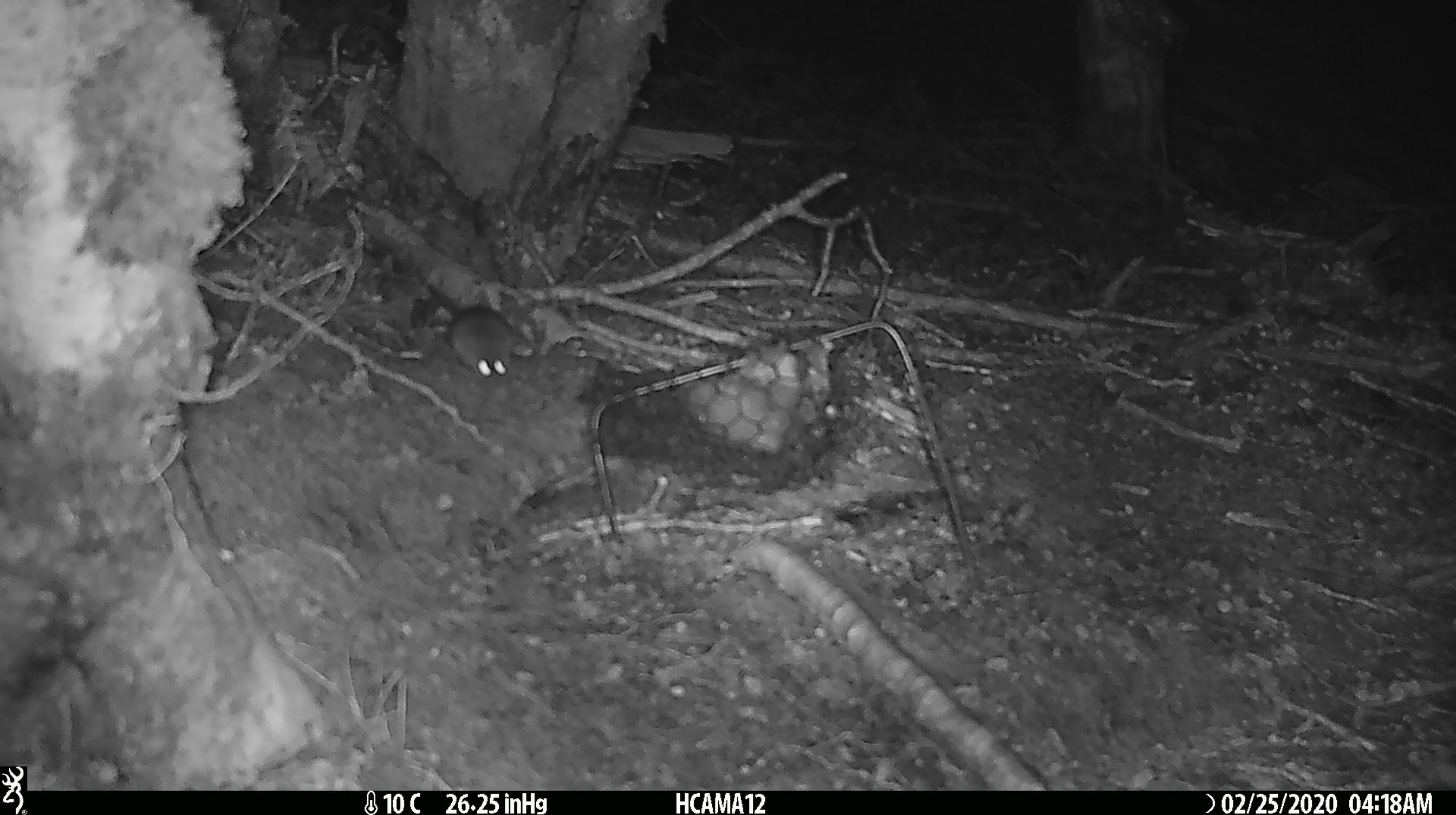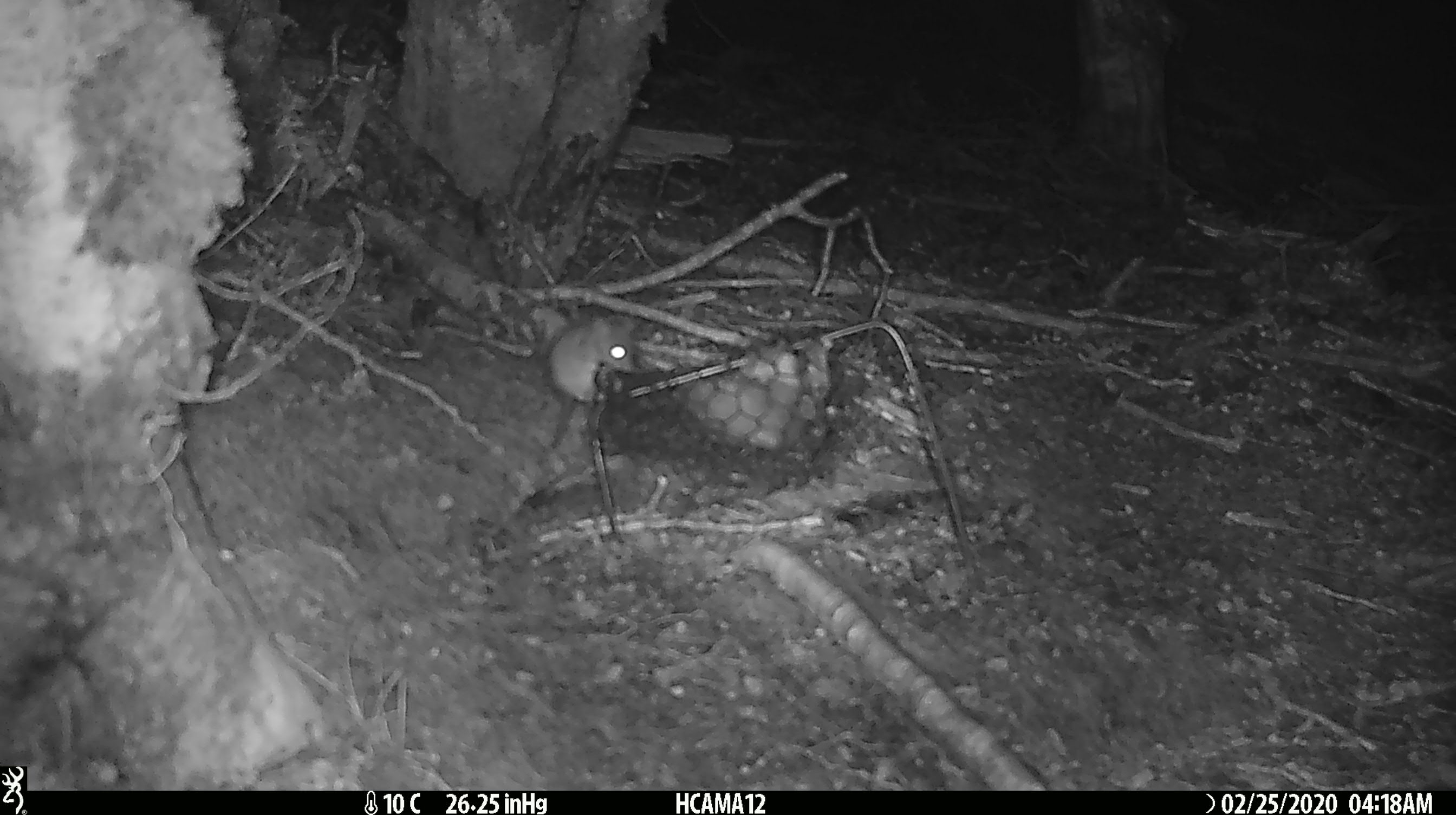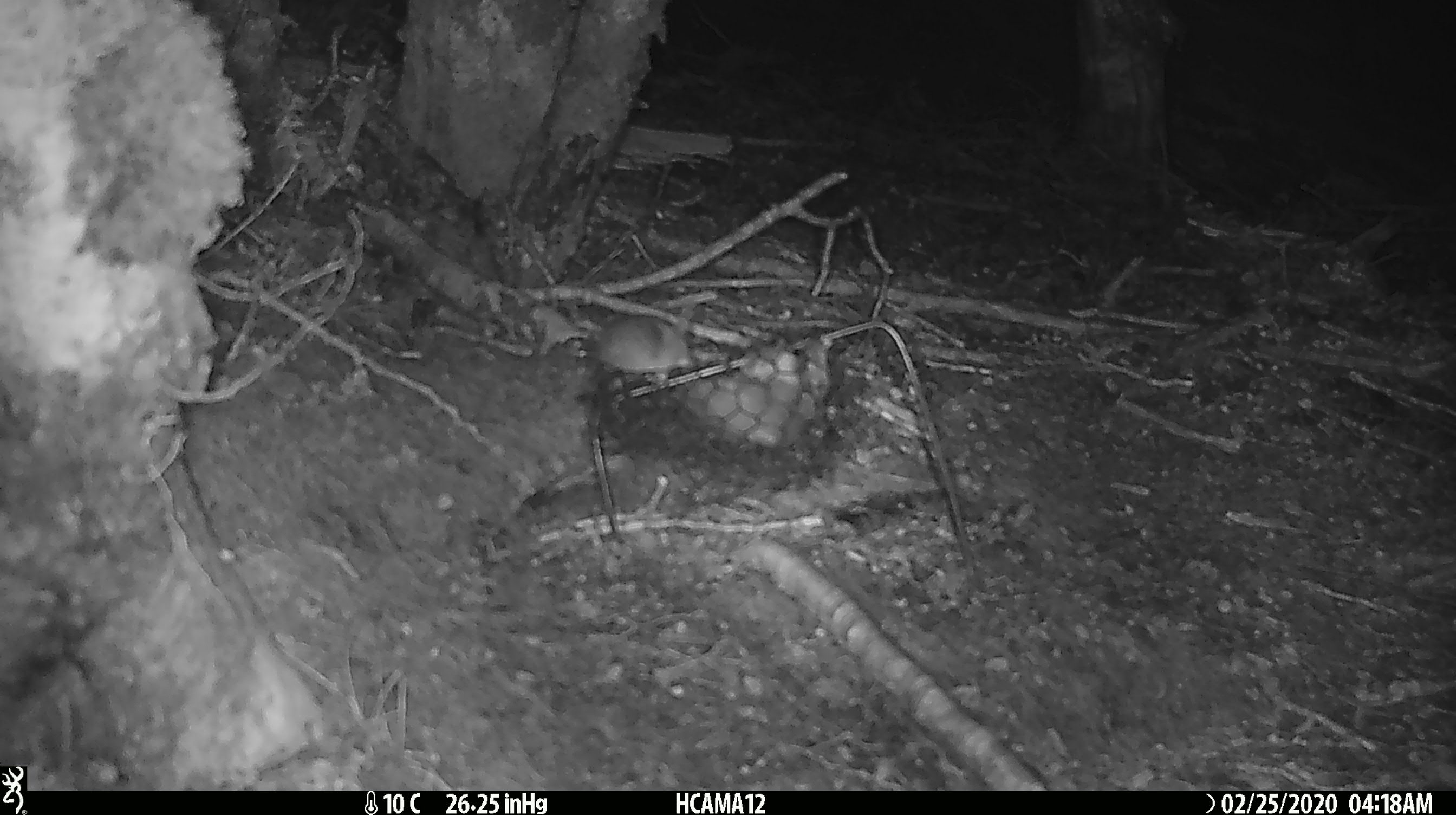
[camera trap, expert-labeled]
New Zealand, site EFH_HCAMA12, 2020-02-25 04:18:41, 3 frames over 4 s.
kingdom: Animalia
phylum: Chordata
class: Mammalia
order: Rodentia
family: Muridae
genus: Mus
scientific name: Mus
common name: mouse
Mouse (Mus).